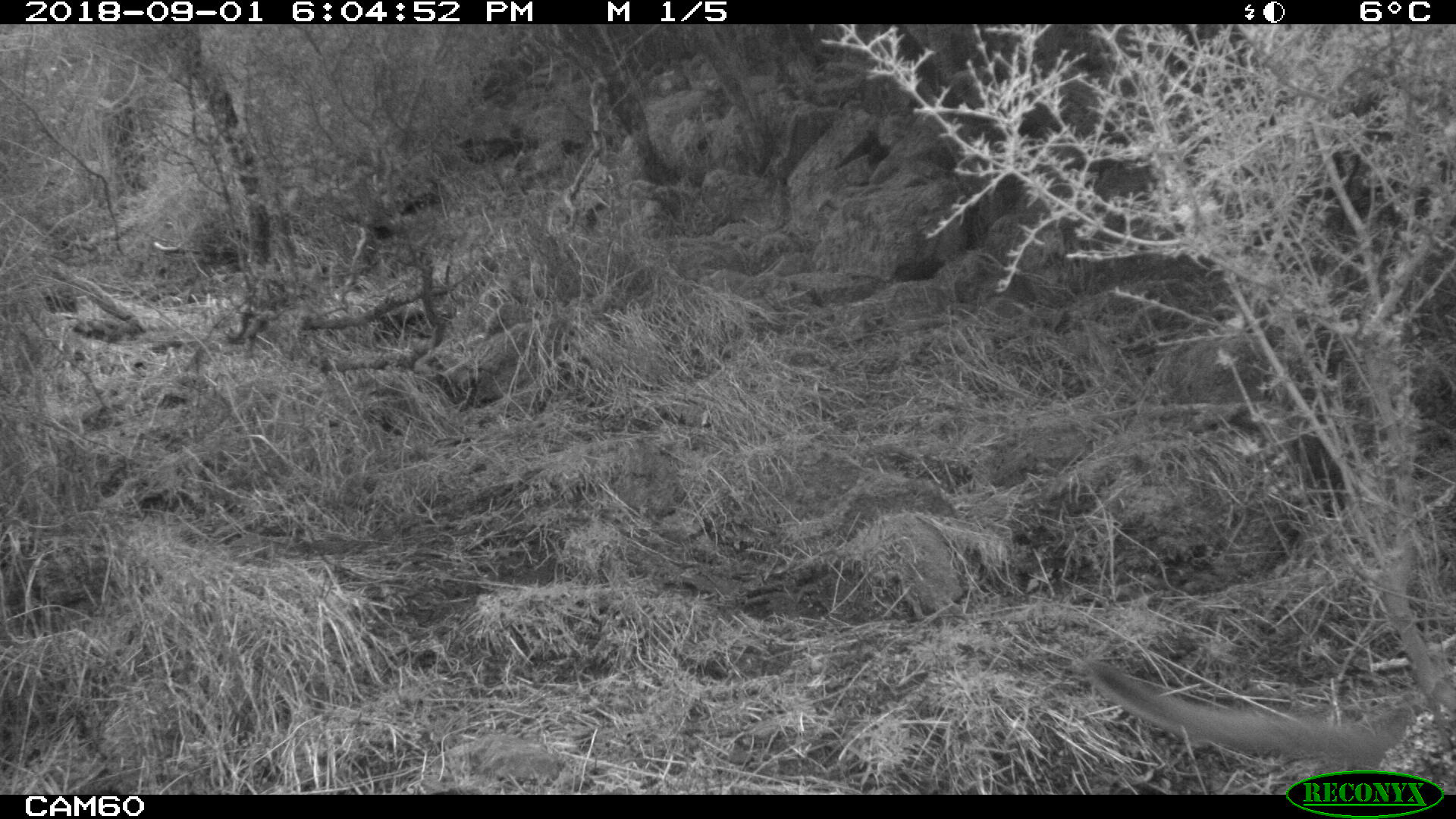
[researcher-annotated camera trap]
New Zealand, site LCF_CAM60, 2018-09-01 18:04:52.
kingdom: Animalia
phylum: Chordata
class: Mammalia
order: Diprotodontia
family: Macropodidae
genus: Notamacropus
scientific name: Notamacropus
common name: wallaby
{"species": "wallaby (Notamacropus)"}